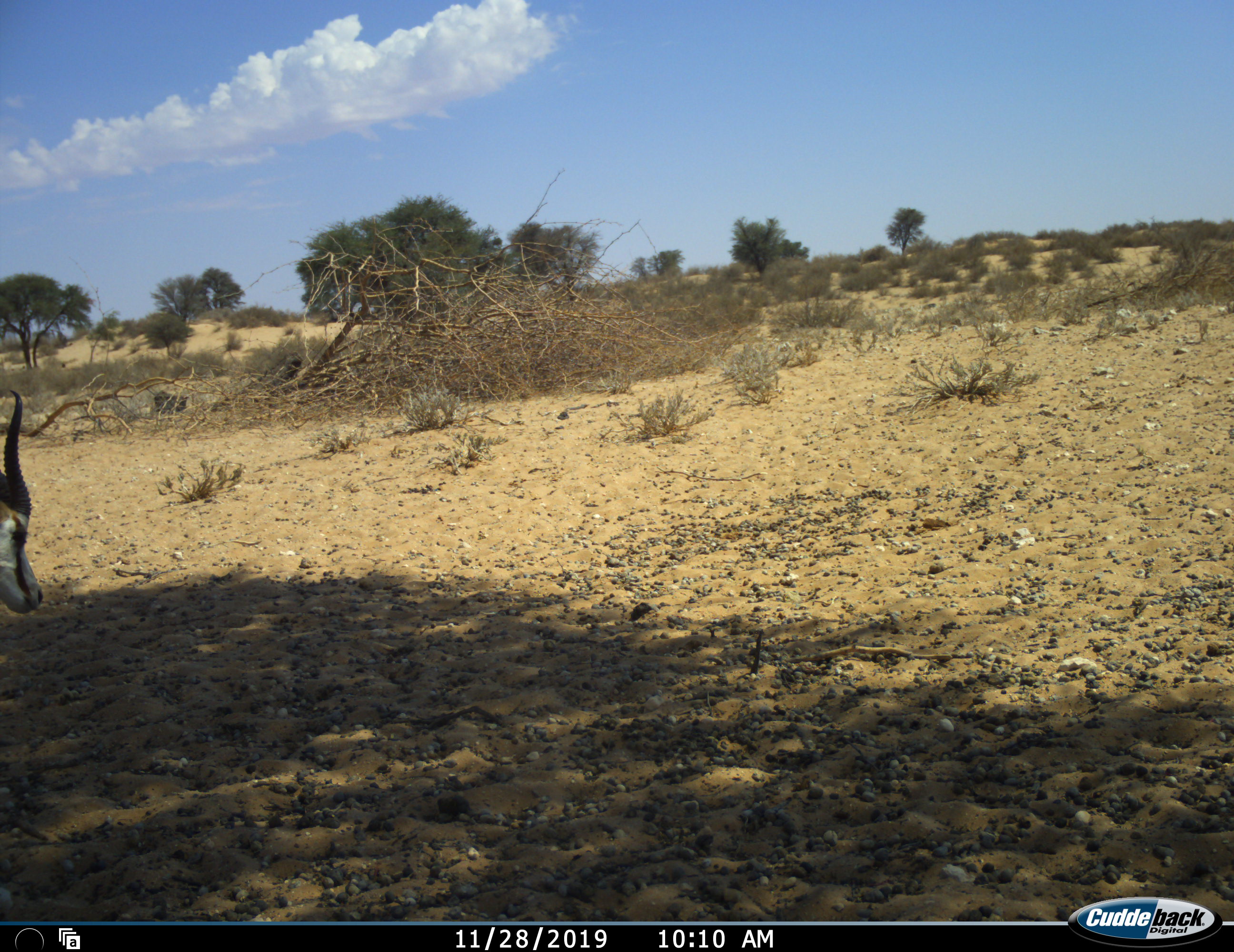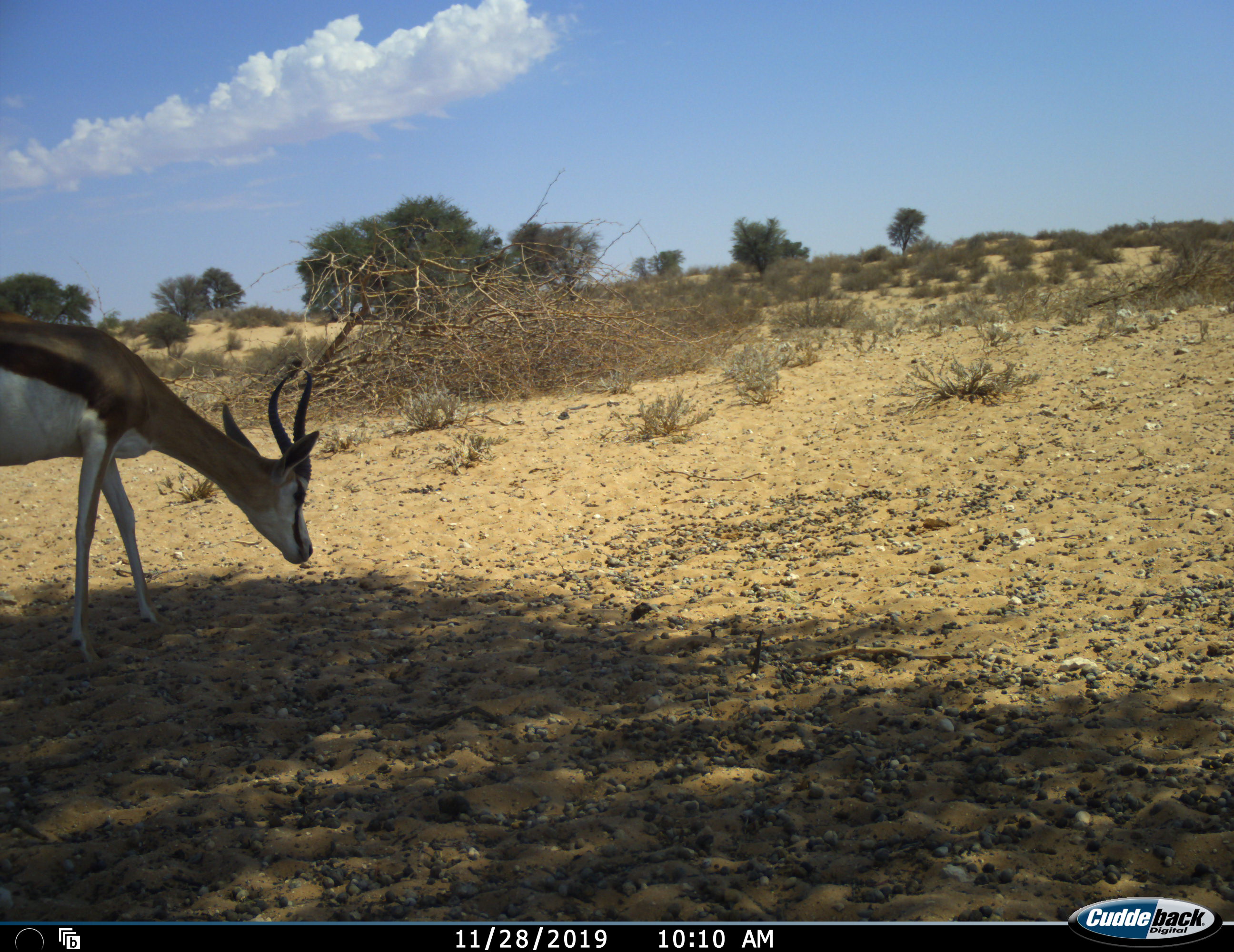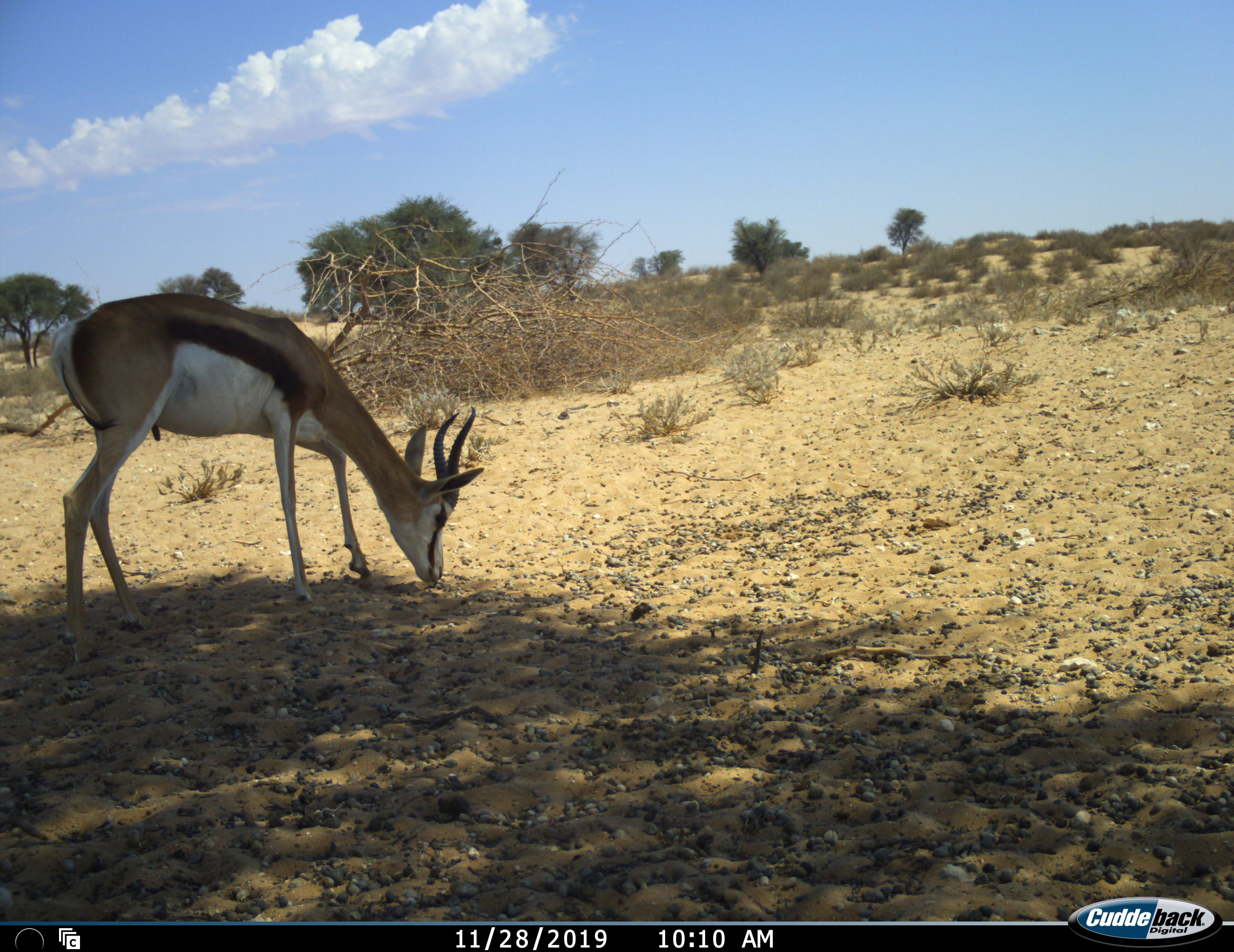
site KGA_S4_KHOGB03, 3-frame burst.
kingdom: Animalia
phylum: Chordata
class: Mammalia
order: Artiodactyla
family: Bovidae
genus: Antidorcas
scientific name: Antidorcas marsupialis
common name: springbok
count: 1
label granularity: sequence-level